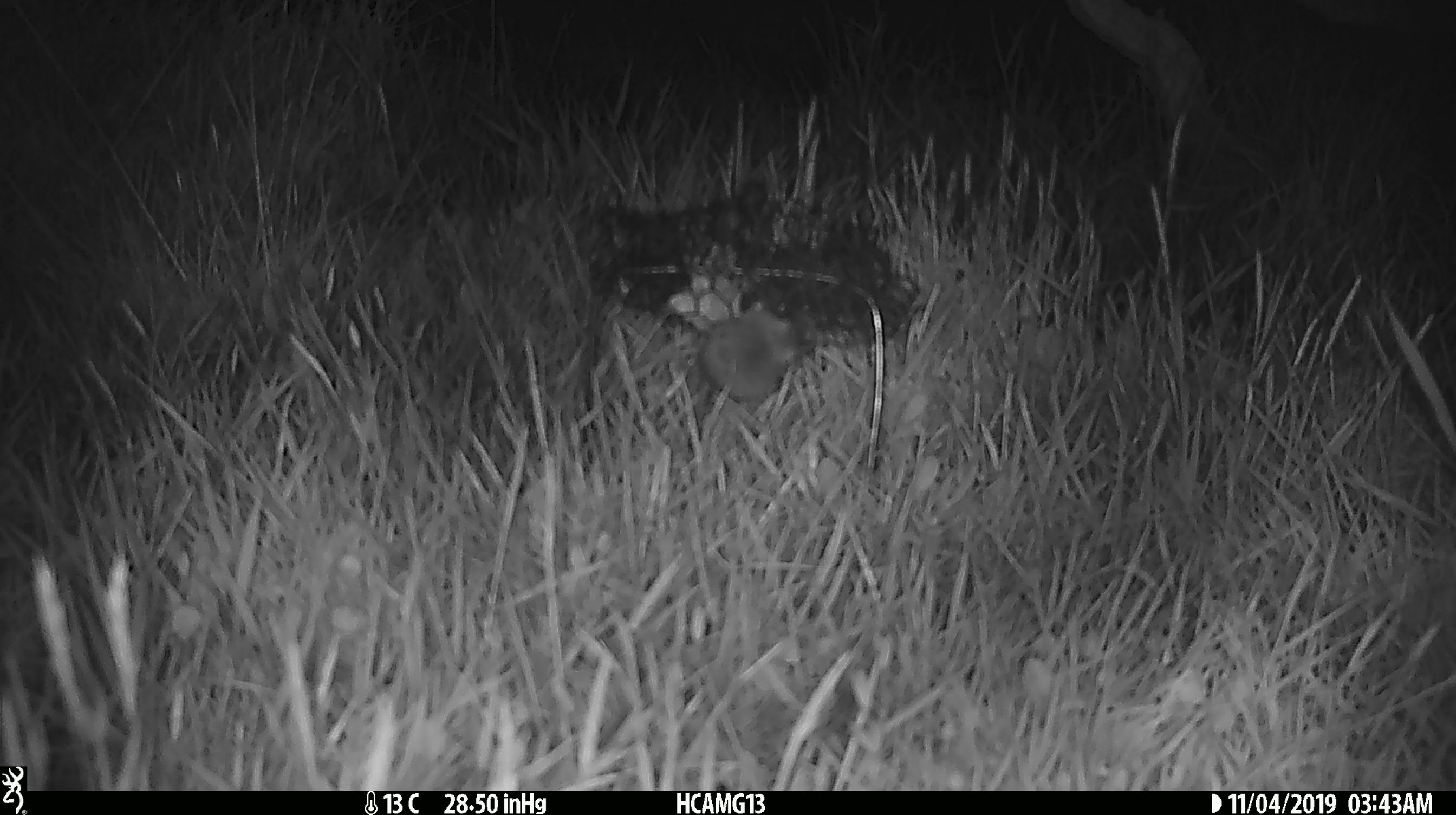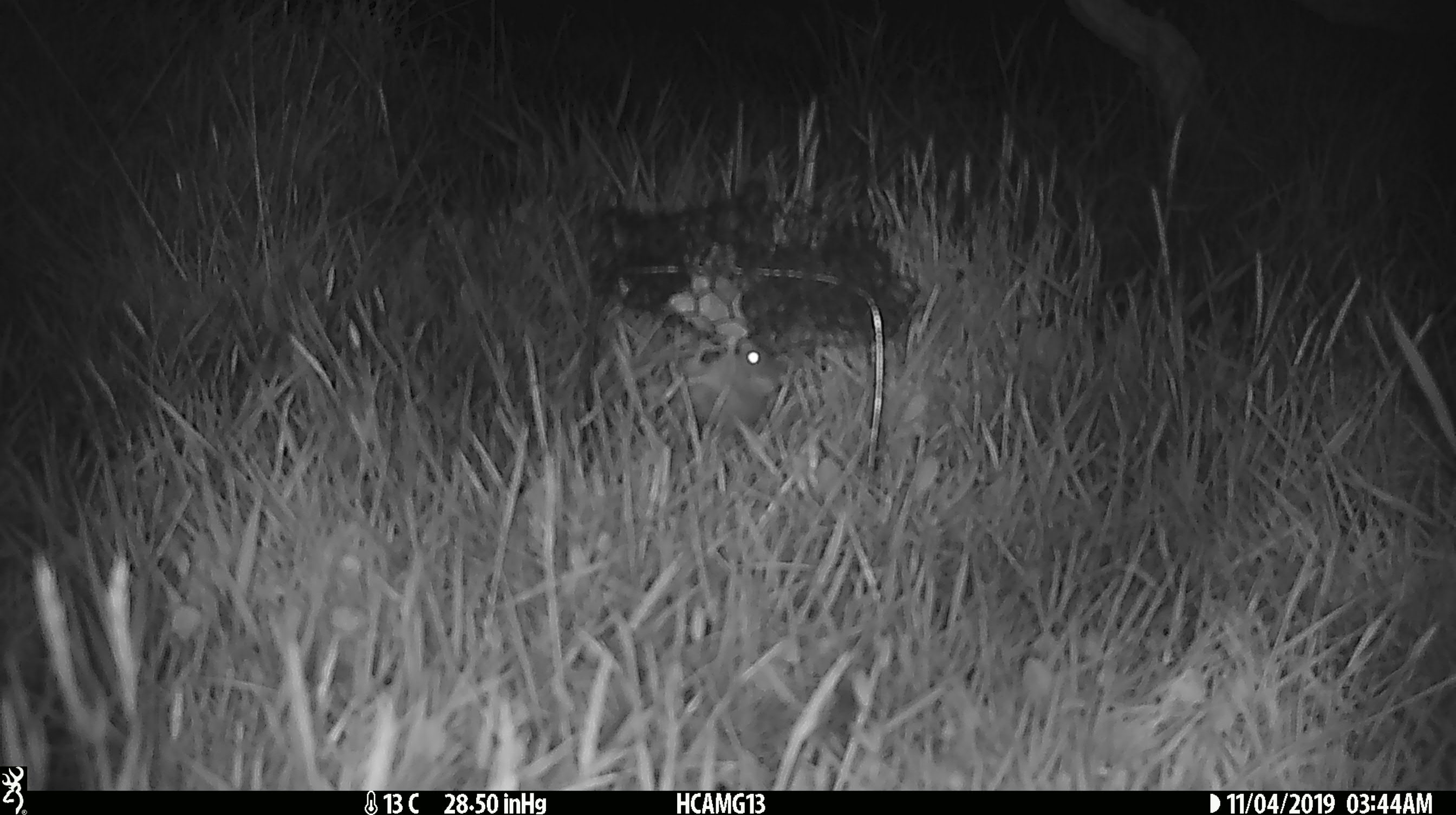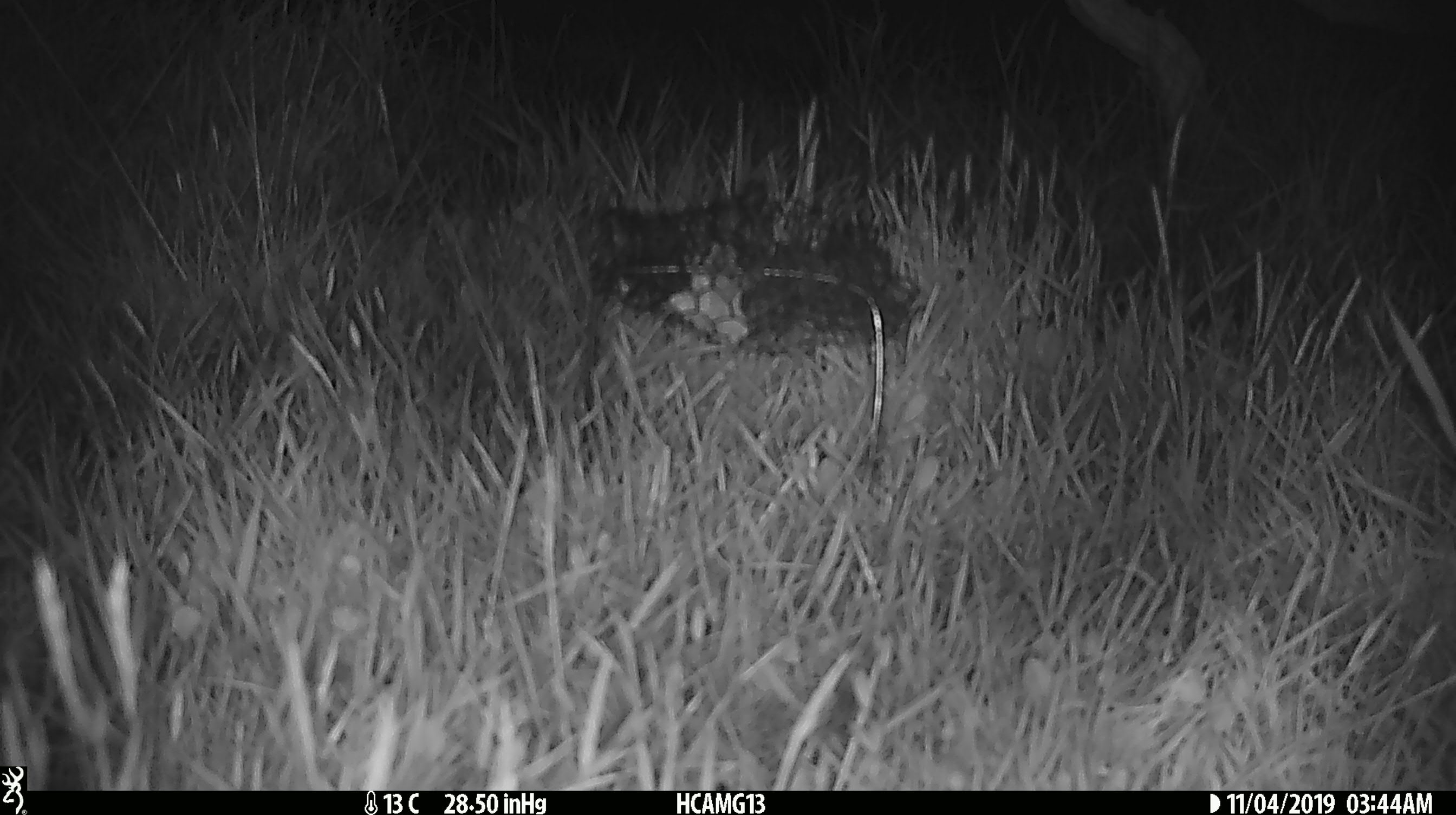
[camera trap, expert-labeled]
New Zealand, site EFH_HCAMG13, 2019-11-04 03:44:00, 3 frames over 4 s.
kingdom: Animalia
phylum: Chordata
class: Mammalia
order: Rodentia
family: Muridae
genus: Mus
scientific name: Mus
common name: mouse